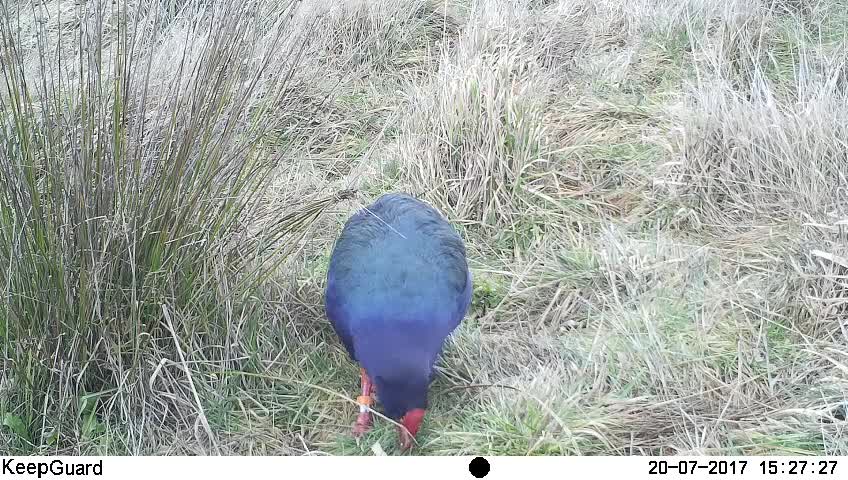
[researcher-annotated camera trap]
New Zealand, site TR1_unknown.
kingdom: Animalia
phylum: Chordata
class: Aves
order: Gruiformes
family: Rallidae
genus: Porphyrio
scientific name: Porphyrio mantelli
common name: takahe